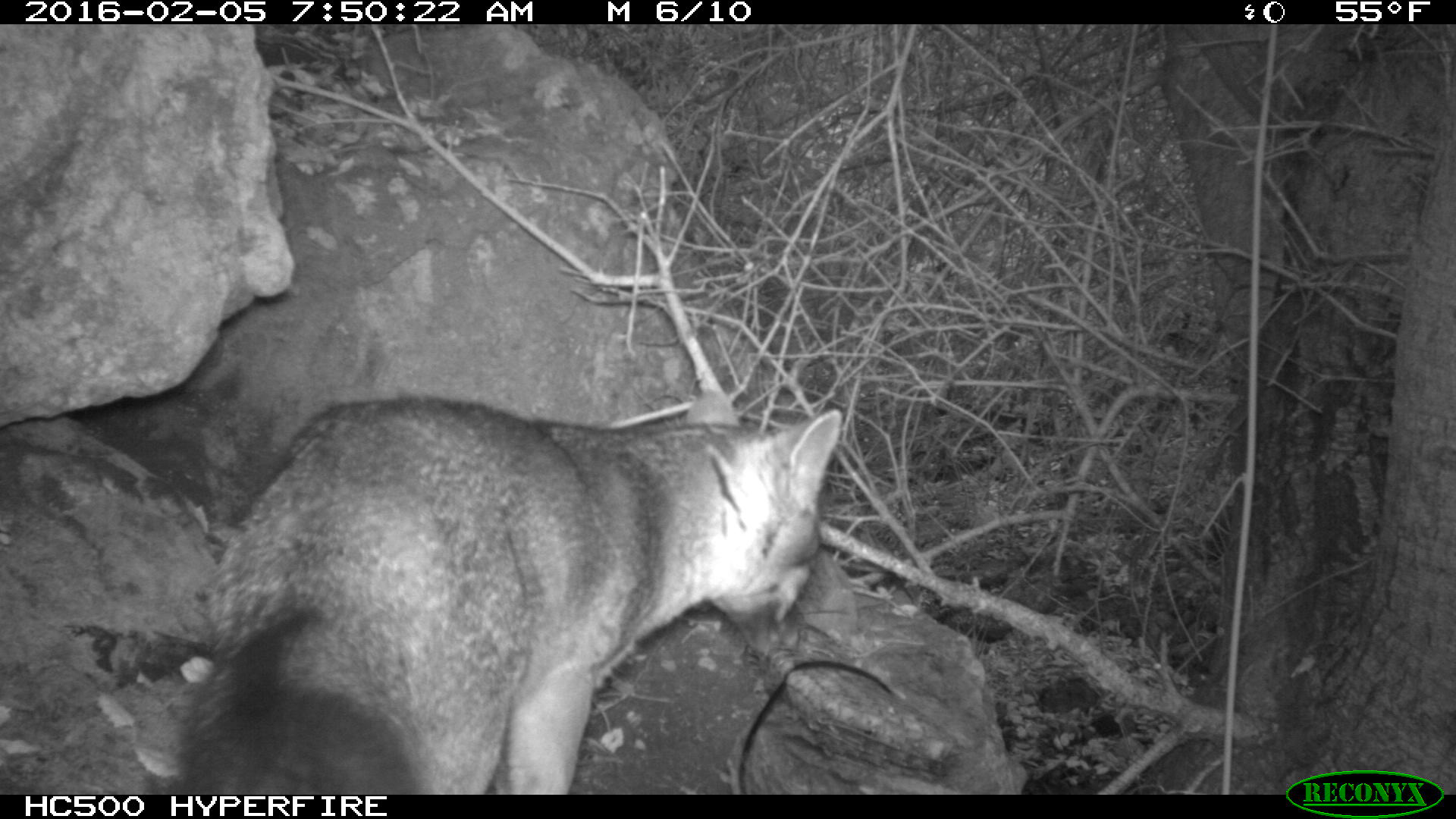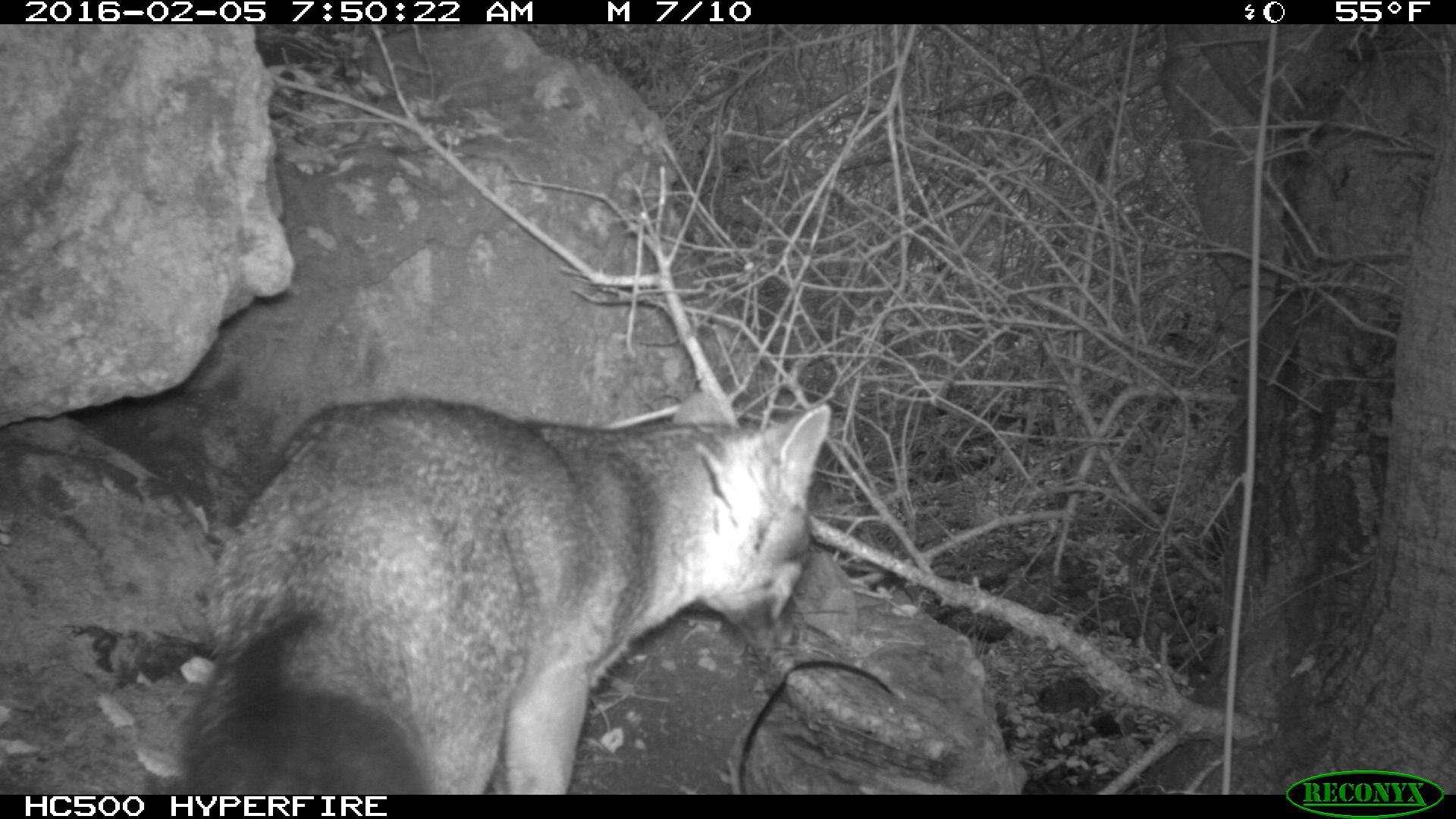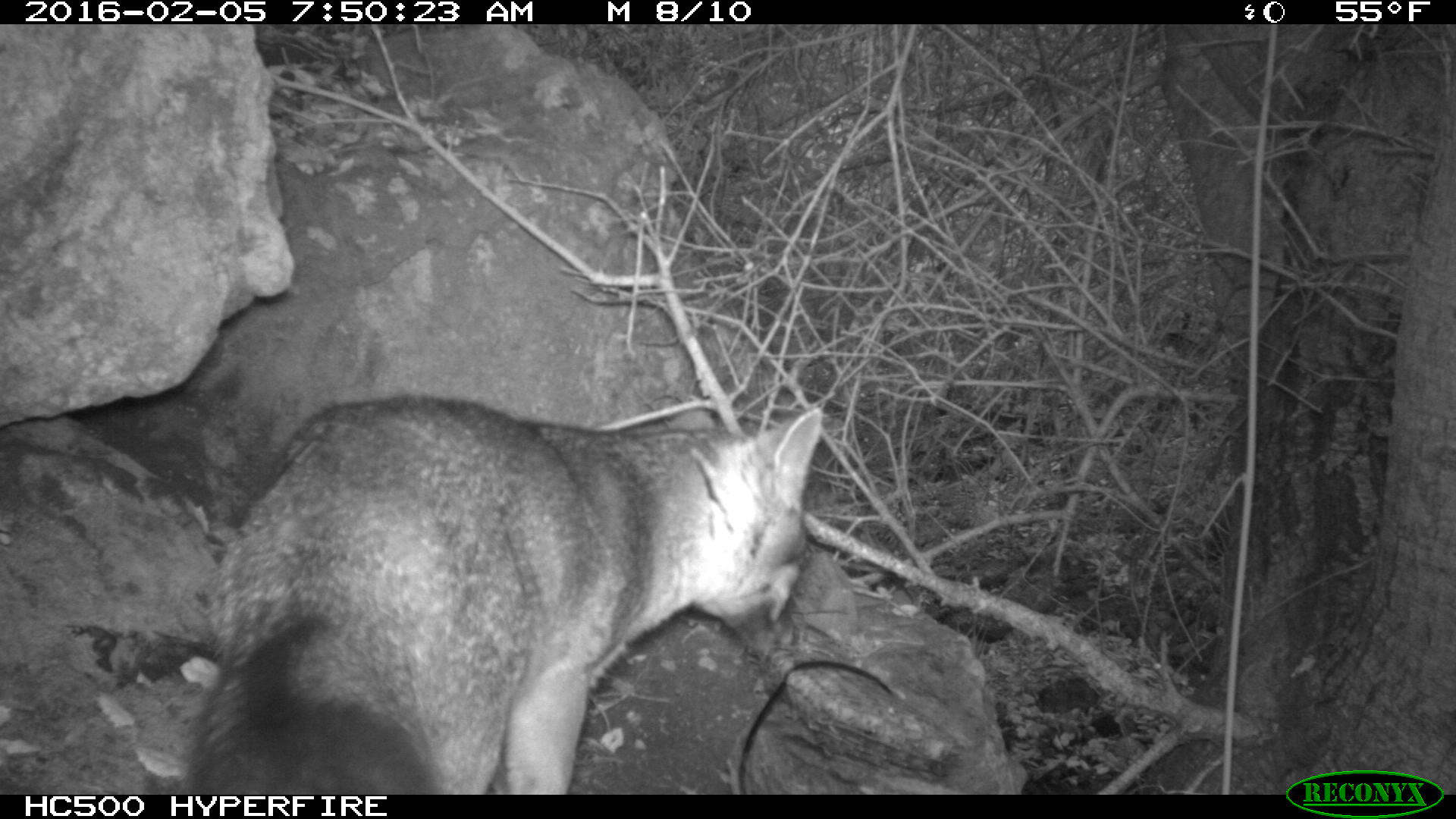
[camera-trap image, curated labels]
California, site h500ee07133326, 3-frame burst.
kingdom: Animalia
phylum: Chordata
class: Mammalia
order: Carnivora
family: Canidae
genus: Urocyon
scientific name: Urocyon littoralis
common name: island fox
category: fox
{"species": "fox (island fox) (Urocyon littoralis)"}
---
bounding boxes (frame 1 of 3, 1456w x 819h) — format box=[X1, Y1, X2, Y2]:
fox: box=[180, 391, 843, 793]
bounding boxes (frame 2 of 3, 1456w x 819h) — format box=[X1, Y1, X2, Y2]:
fox: box=[177, 396, 830, 793]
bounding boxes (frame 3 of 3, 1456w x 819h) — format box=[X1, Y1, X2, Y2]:
fox: box=[183, 394, 822, 793]